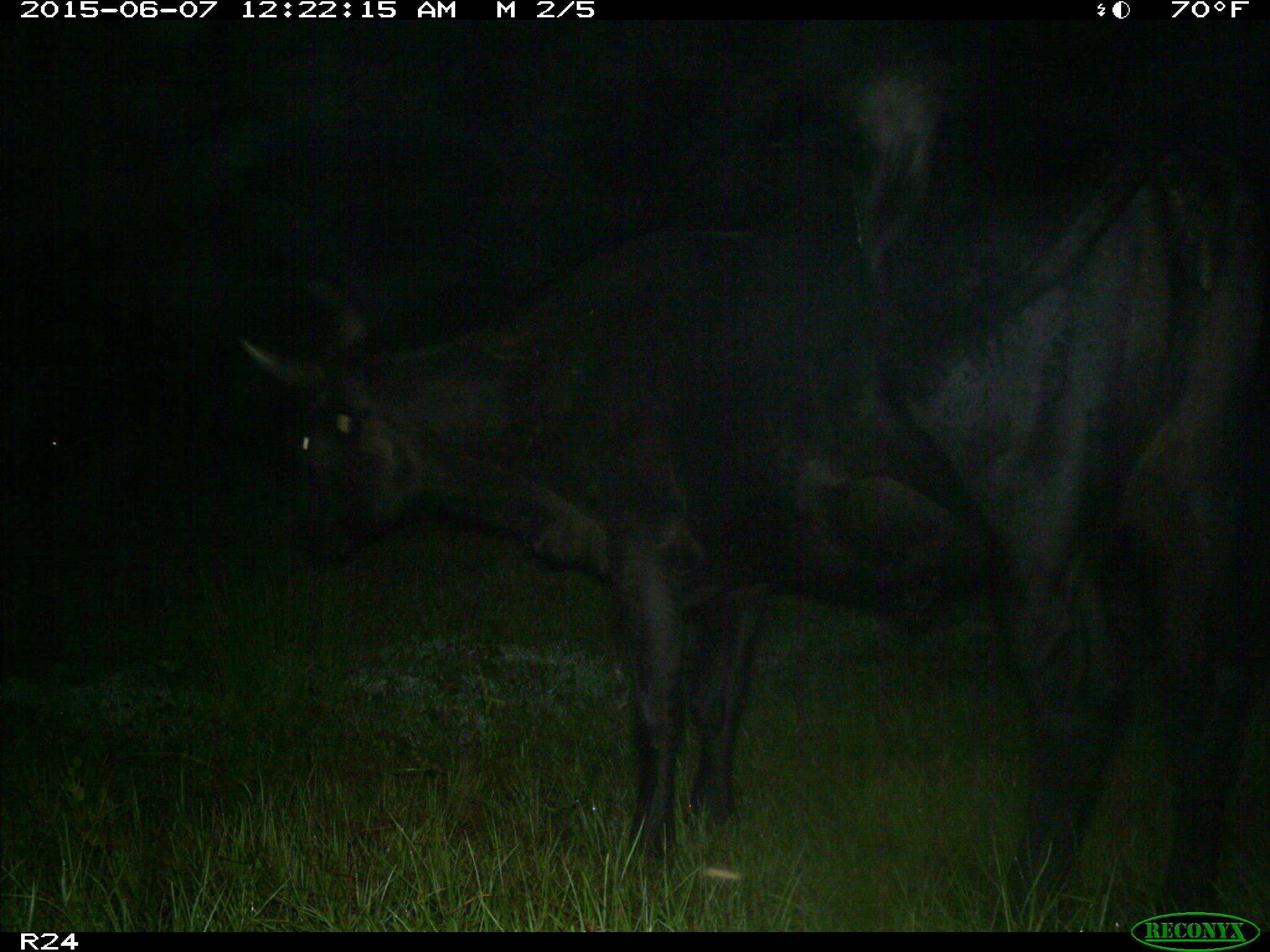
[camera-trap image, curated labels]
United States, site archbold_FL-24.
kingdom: Animalia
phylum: Chordata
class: Mammalia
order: Artiodactyla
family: Bovidae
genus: Bos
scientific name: Bos taurus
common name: domestic cow